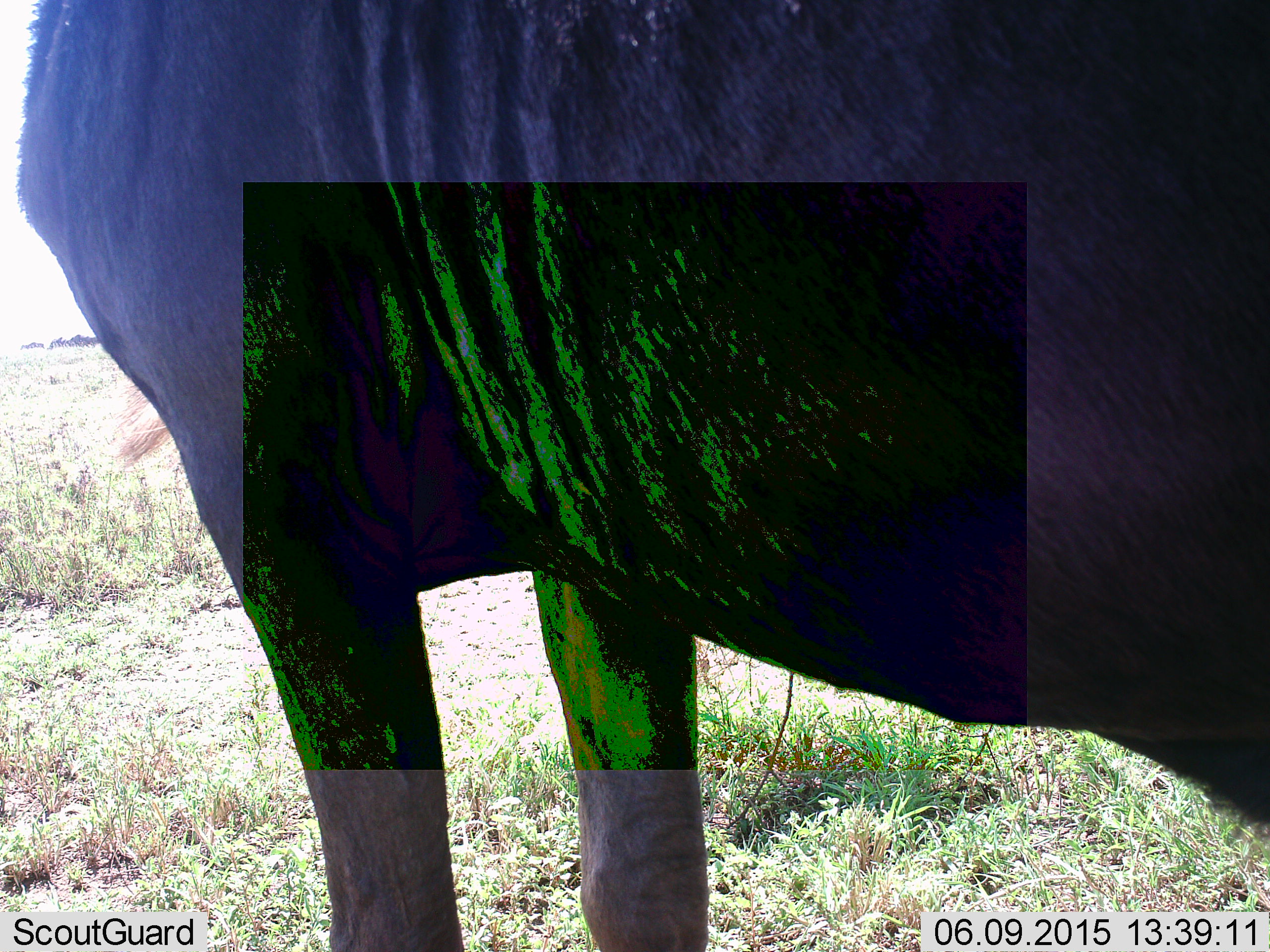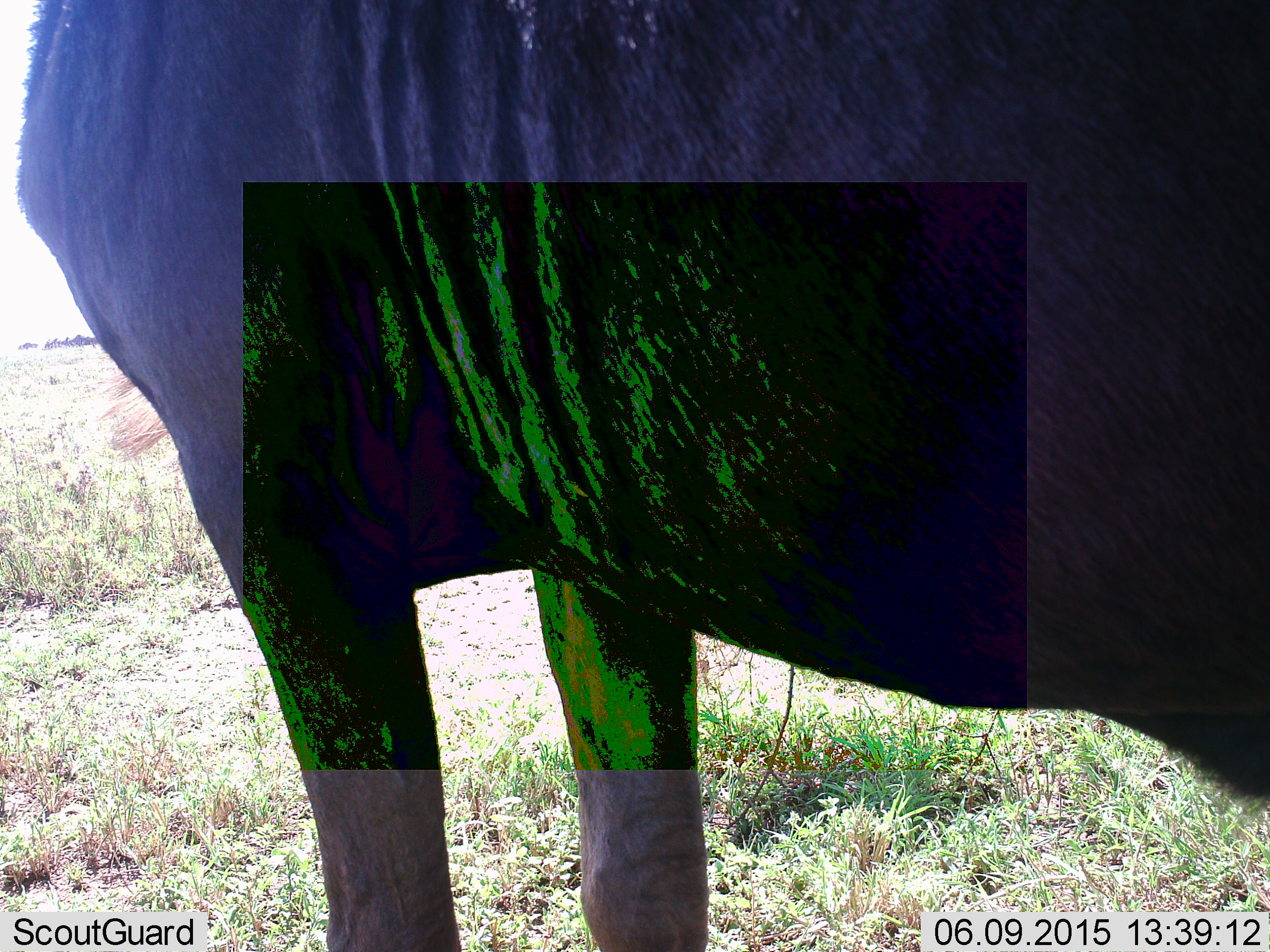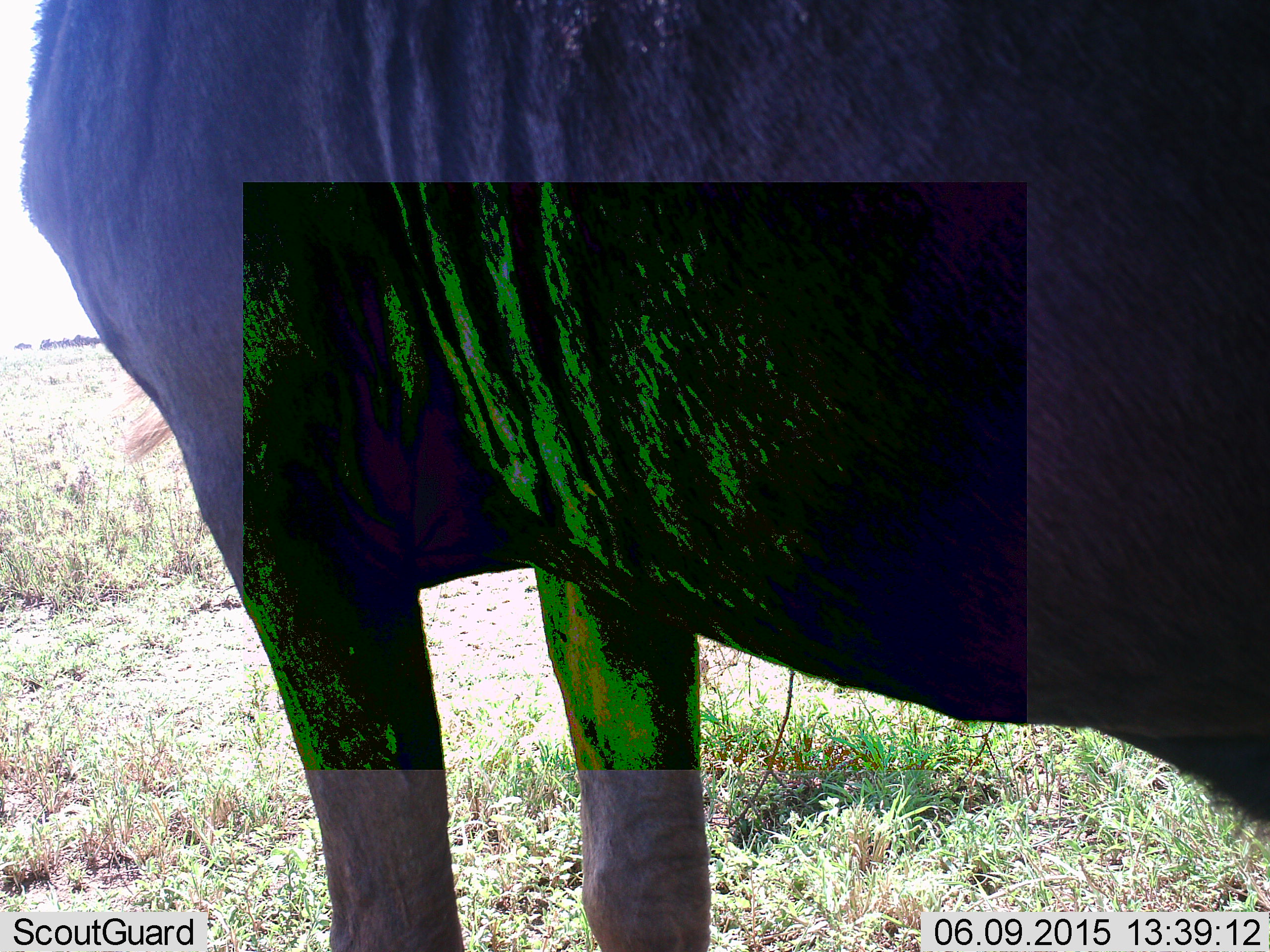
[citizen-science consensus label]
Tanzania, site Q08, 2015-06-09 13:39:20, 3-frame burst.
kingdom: Animalia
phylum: Chordata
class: Mammalia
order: Artiodactyla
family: Bovidae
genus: Connochaetes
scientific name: Connochaetes taurinus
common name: blue wildebeest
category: wildebeest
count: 1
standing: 100%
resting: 0%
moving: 0%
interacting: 0%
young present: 0%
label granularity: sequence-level